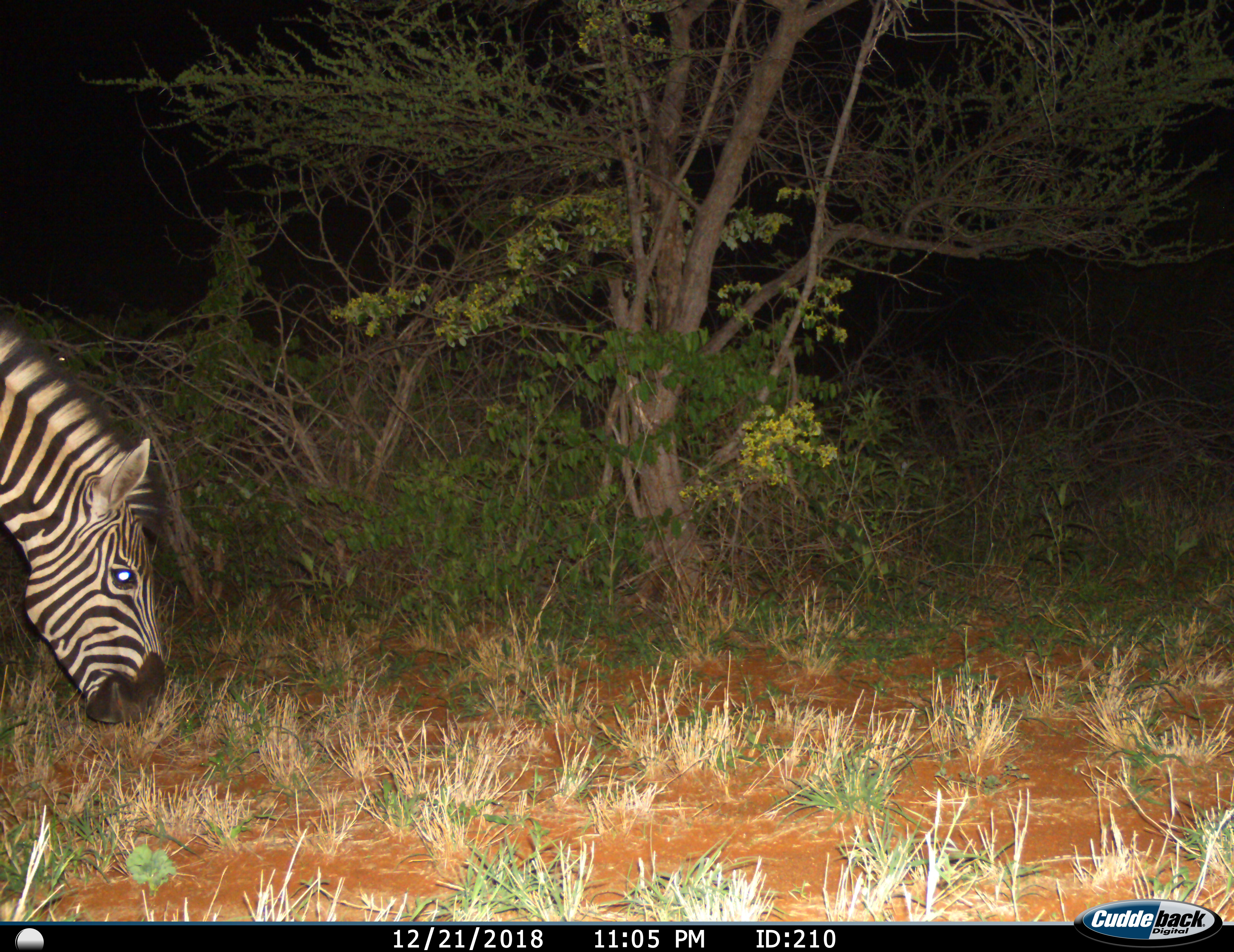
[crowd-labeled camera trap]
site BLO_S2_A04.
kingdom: Animalia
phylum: Chordata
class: Mammalia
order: Perissodactyla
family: Equidae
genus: Equus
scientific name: Equus quagga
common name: plains zebra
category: zebraplains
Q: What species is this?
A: Zebraplains (plains zebra) (Equus quagga).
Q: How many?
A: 1.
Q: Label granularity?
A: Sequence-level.